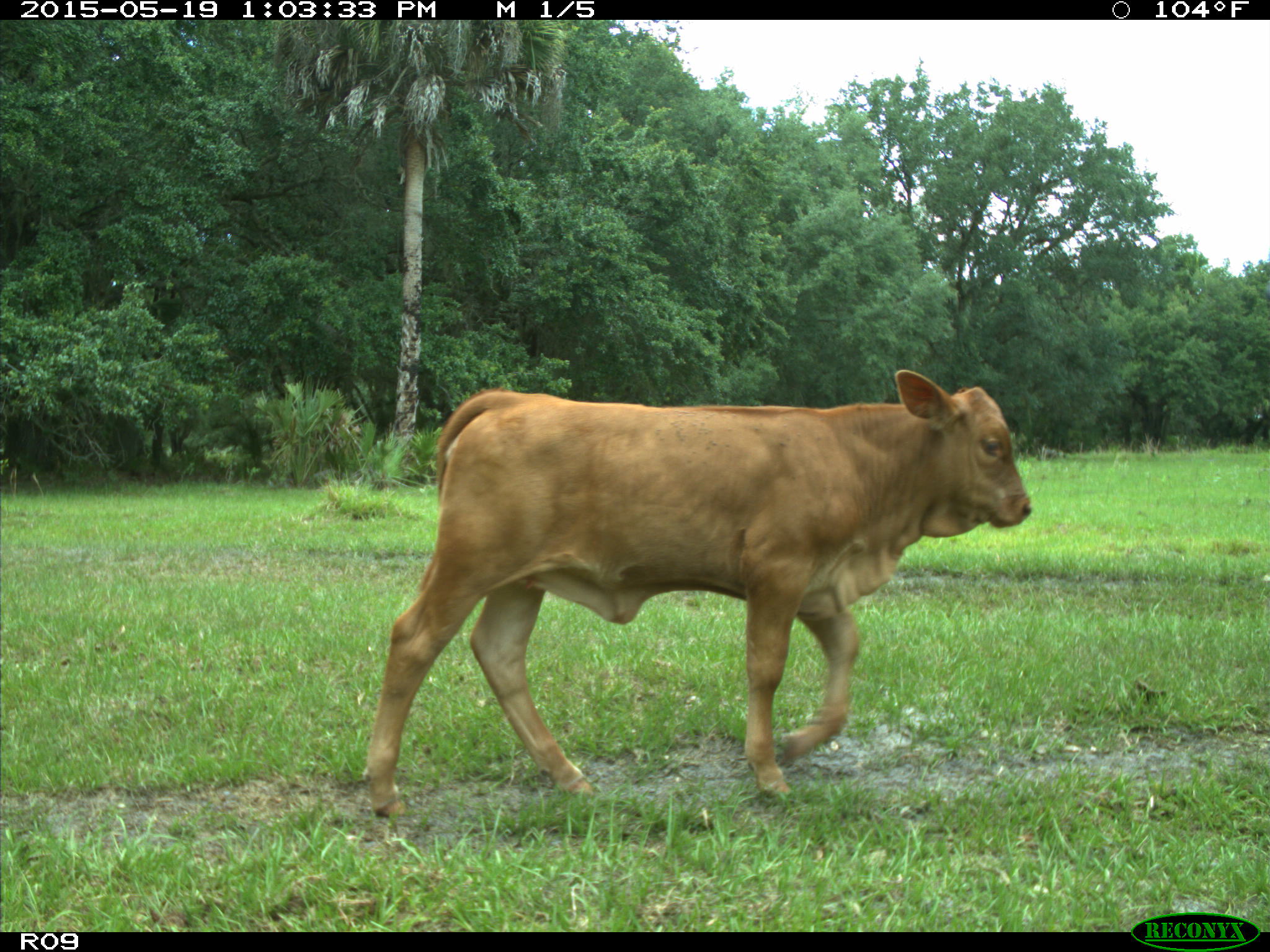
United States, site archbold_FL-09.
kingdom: Animalia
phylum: Chordata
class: Mammalia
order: Artiodactyla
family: Bovidae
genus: Bos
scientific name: Bos taurus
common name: domestic cow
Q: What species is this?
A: Bos taurus (domestic cow).